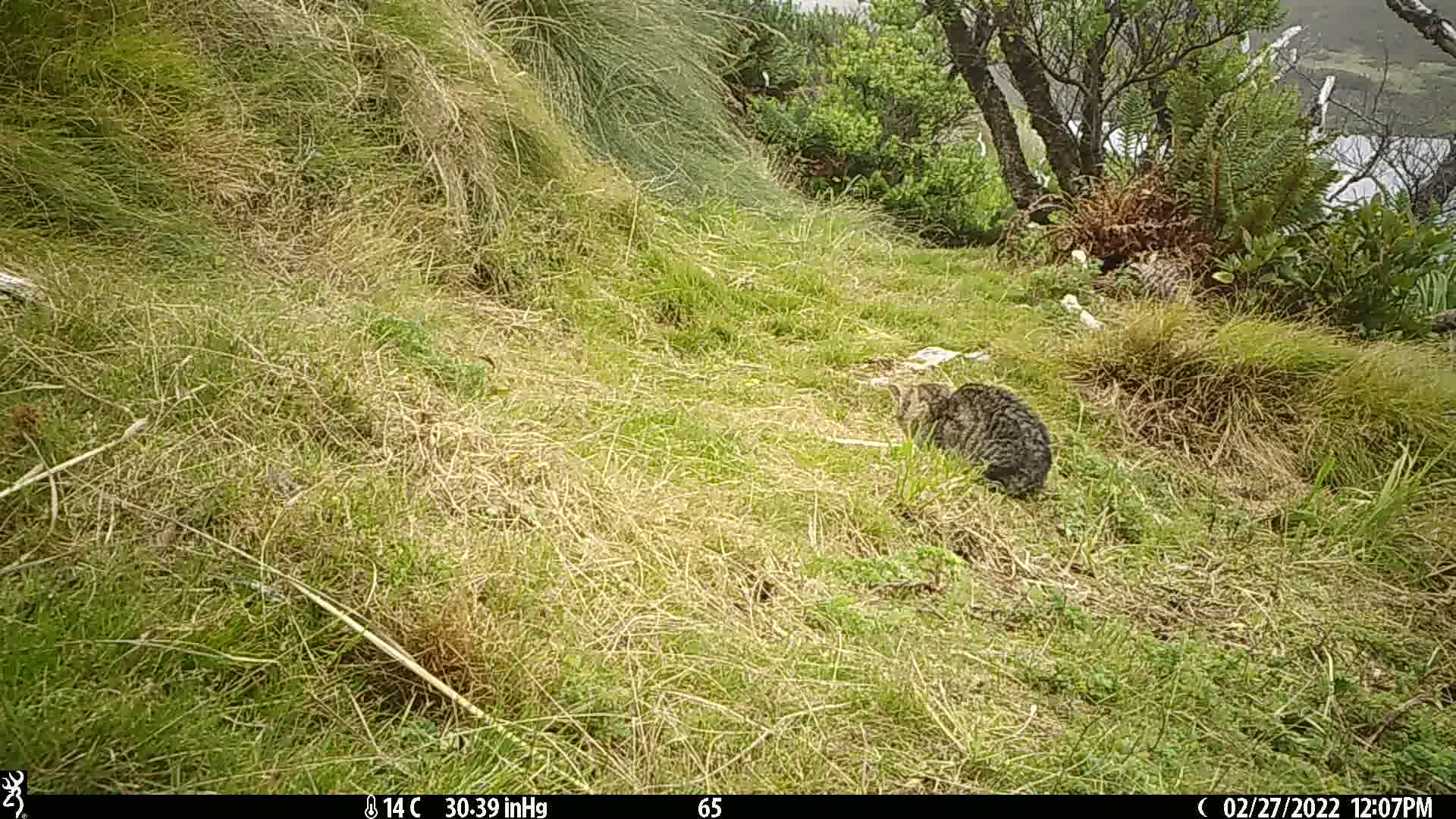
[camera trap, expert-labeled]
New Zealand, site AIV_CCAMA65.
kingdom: Animalia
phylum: Chordata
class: Mammalia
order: Carnivora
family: Felidae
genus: Felis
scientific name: Felis catus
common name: domestic cat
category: cat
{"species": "cat (domestic cat) (Felis catus)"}